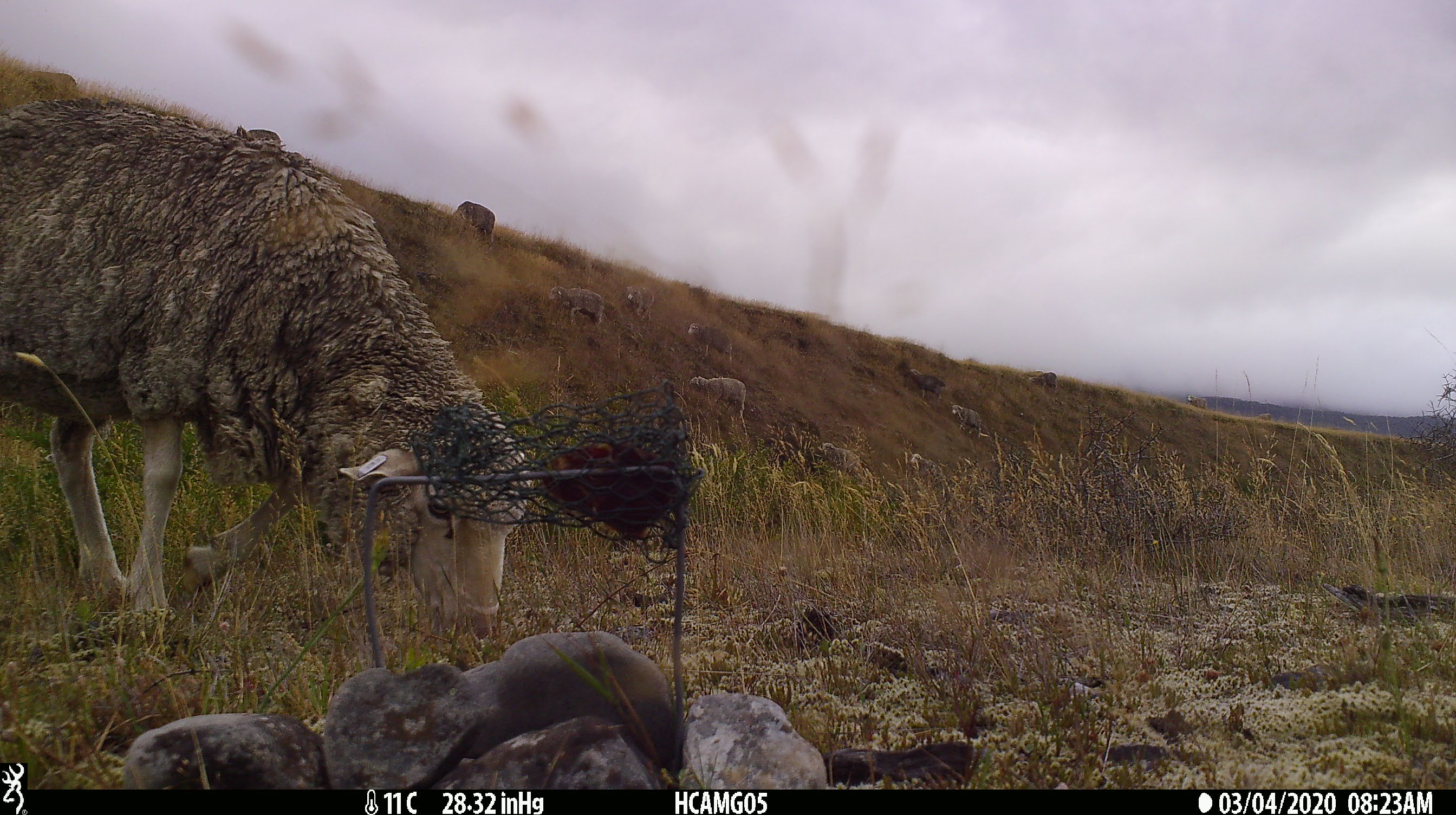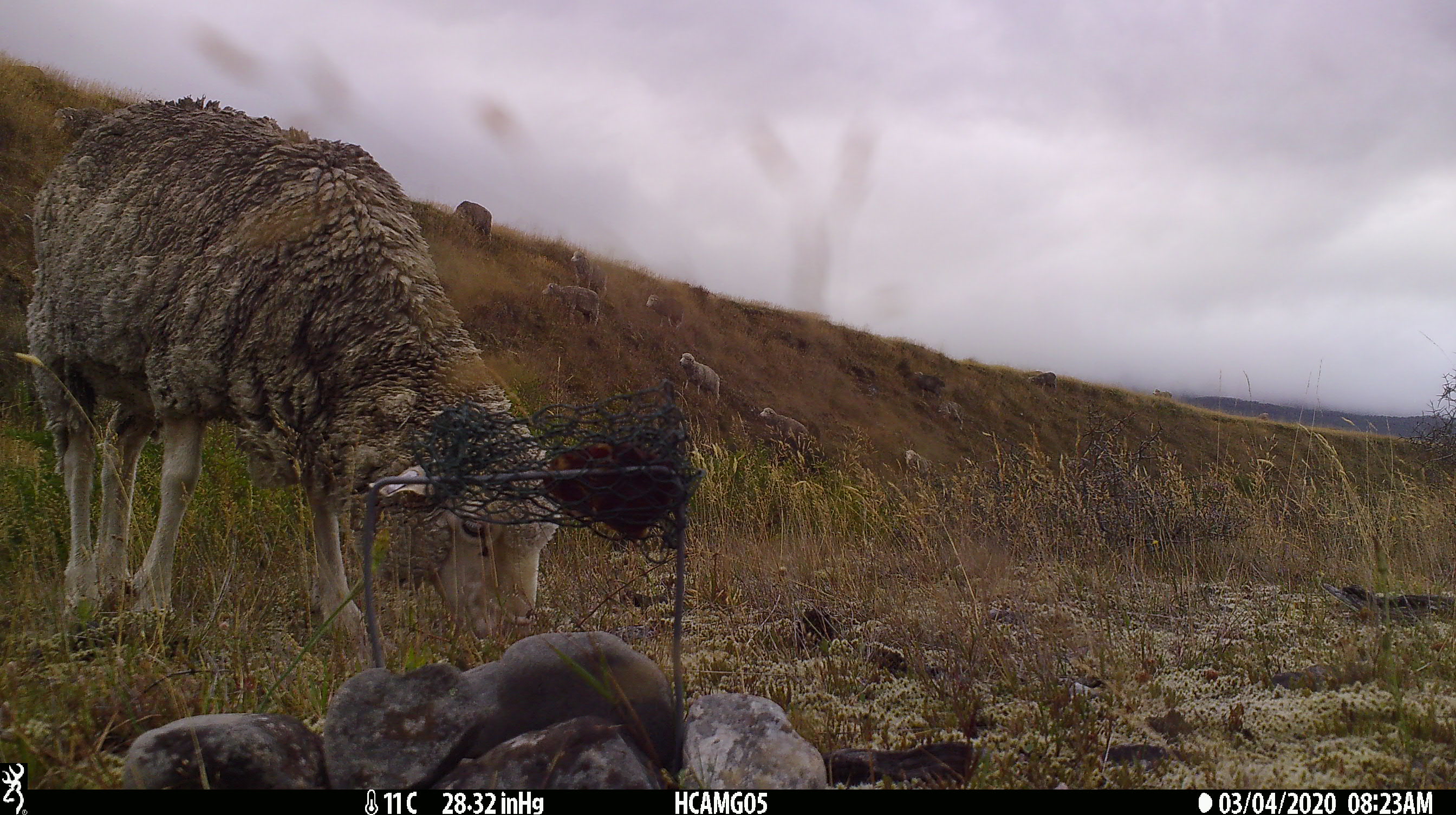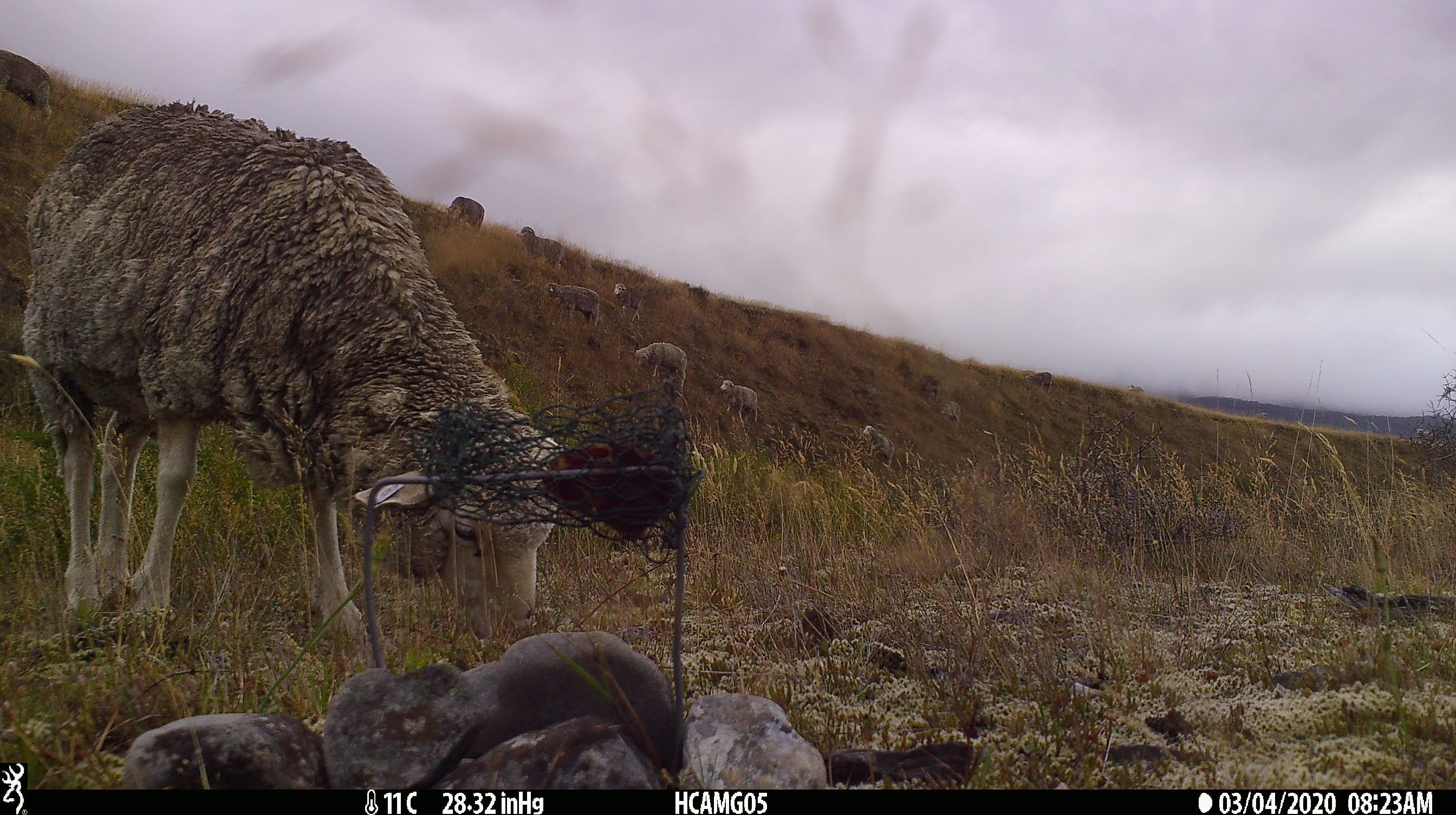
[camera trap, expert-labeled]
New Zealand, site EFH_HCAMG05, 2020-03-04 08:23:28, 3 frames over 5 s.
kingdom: Animalia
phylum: Chordata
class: Mammalia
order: Artiodactyla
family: Bovidae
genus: Ovis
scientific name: Ovis aries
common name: domestic sheep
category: sheep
Sheep (domestic sheep) (Ovis aries).